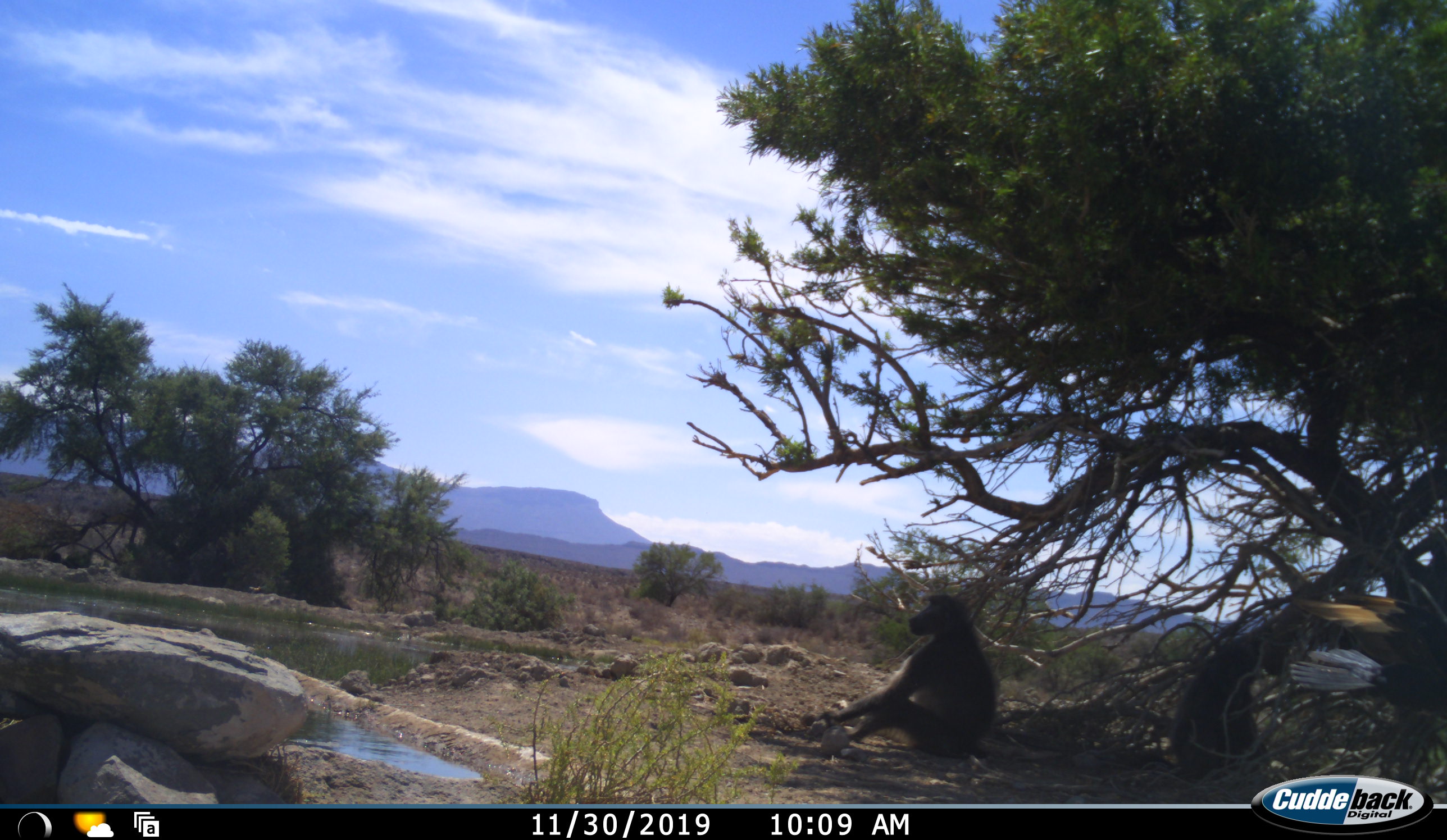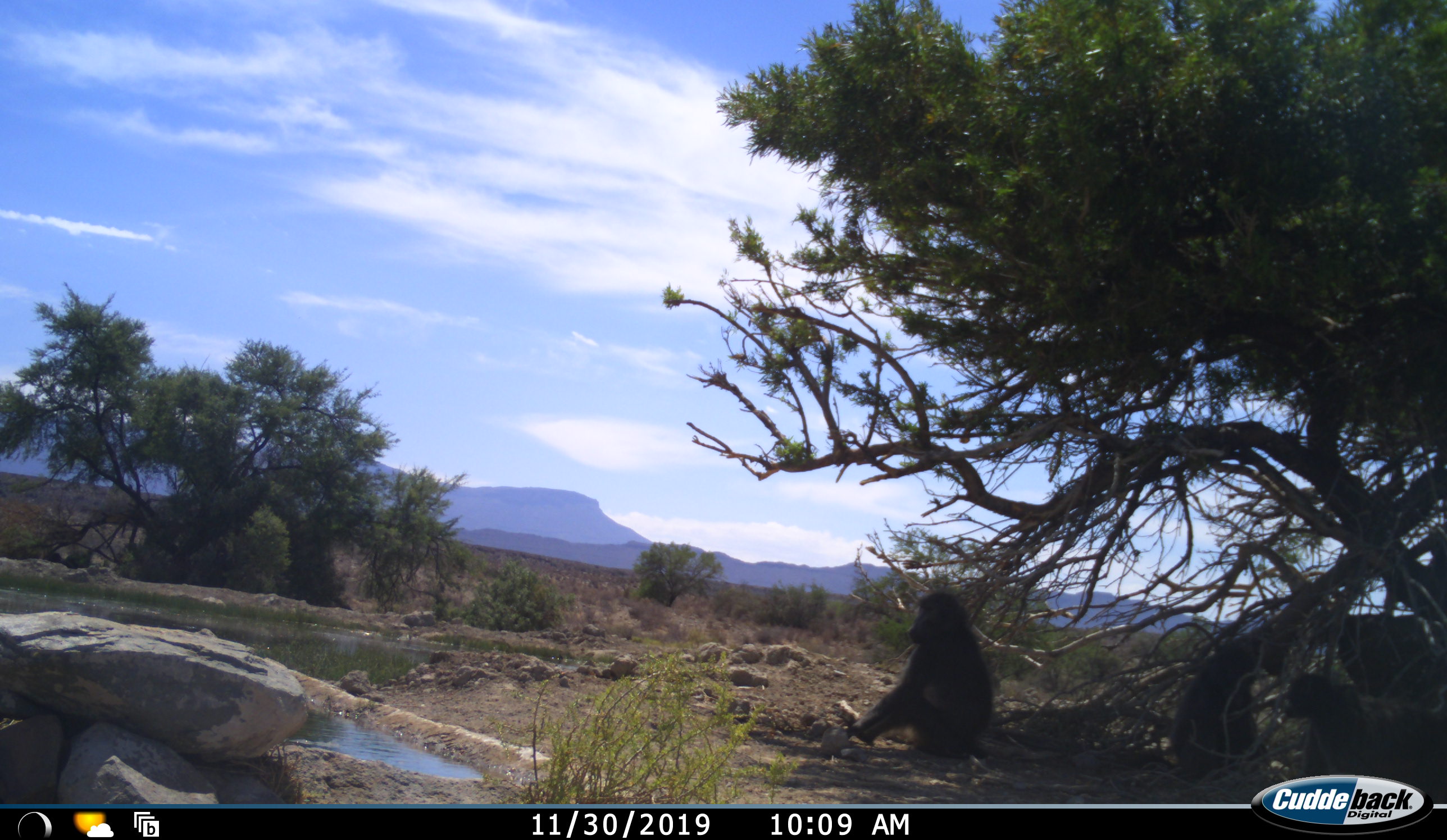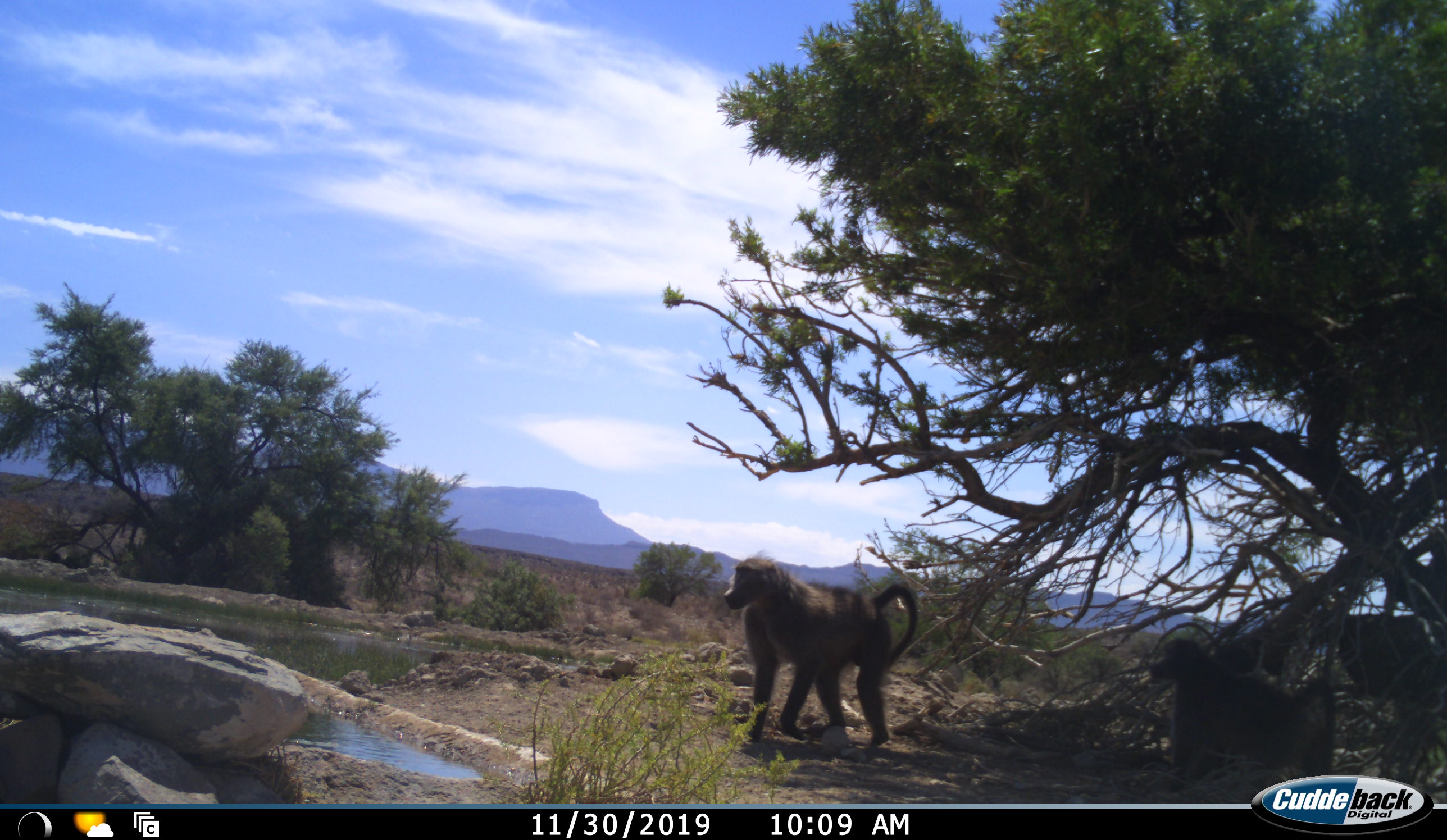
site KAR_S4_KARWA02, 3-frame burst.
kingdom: Animalia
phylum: Chordata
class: Mammalia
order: Primates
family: Cercopithecidae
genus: Papio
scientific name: Papio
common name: baboon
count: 2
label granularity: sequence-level